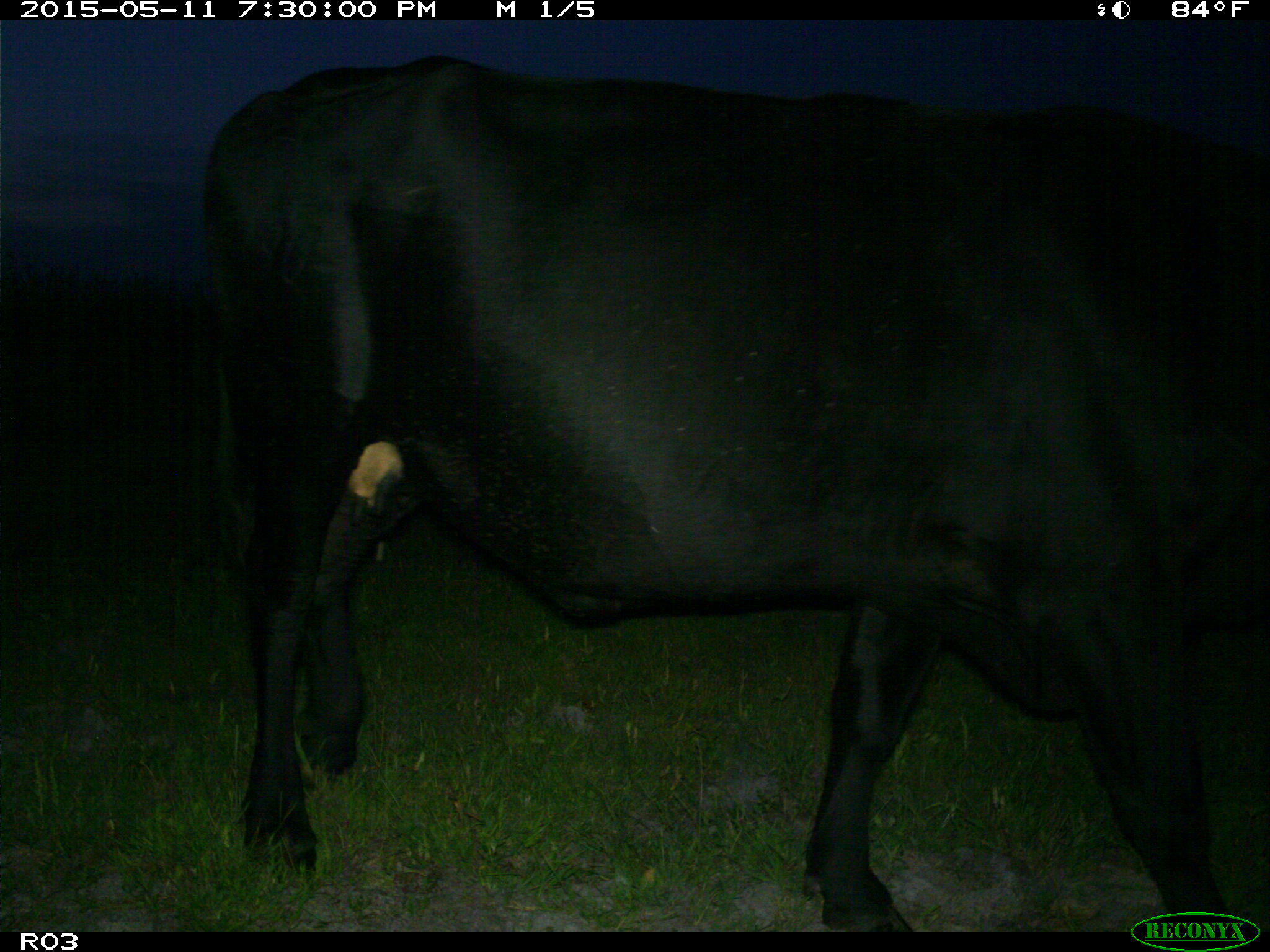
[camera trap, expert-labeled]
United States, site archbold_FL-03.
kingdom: Animalia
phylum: Chordata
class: Mammalia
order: Artiodactyla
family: Bovidae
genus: Bos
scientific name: Bos taurus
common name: domestic cow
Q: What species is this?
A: Bos taurus (domestic cow).